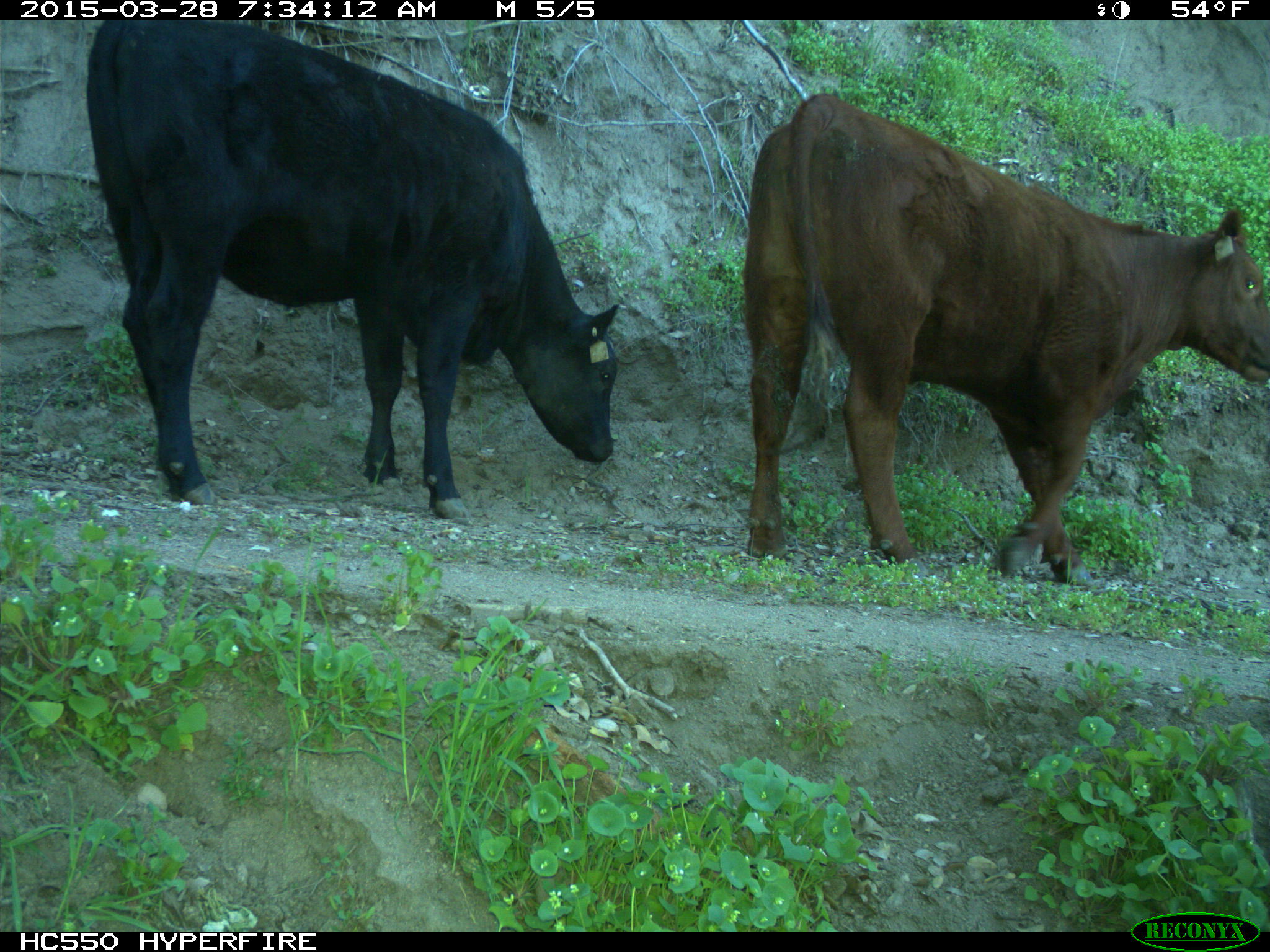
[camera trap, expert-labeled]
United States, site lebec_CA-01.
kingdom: Animalia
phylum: Chordata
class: Mammalia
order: Artiodactyla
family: Bovidae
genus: Bos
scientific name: Bos taurus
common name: domestic cow